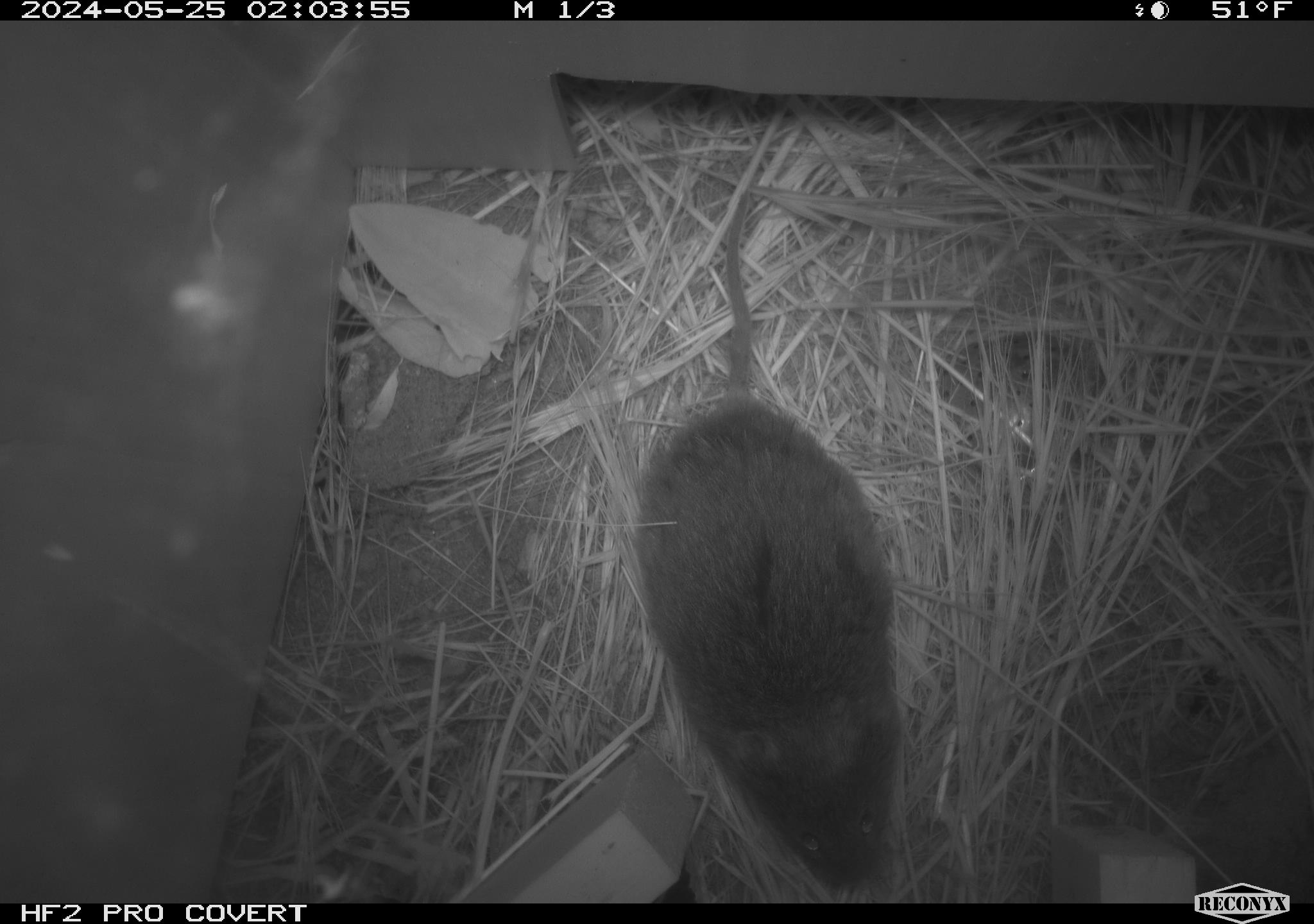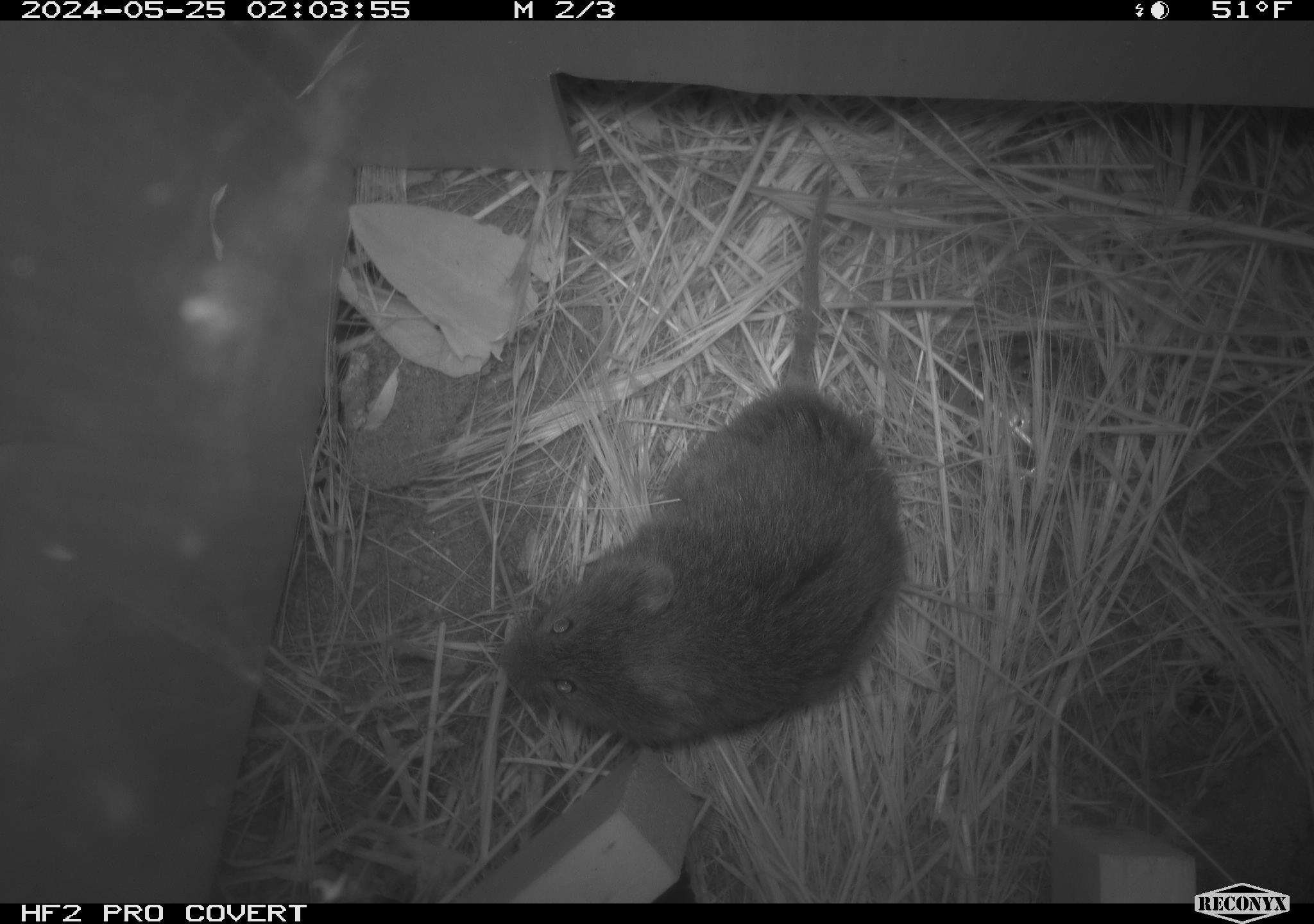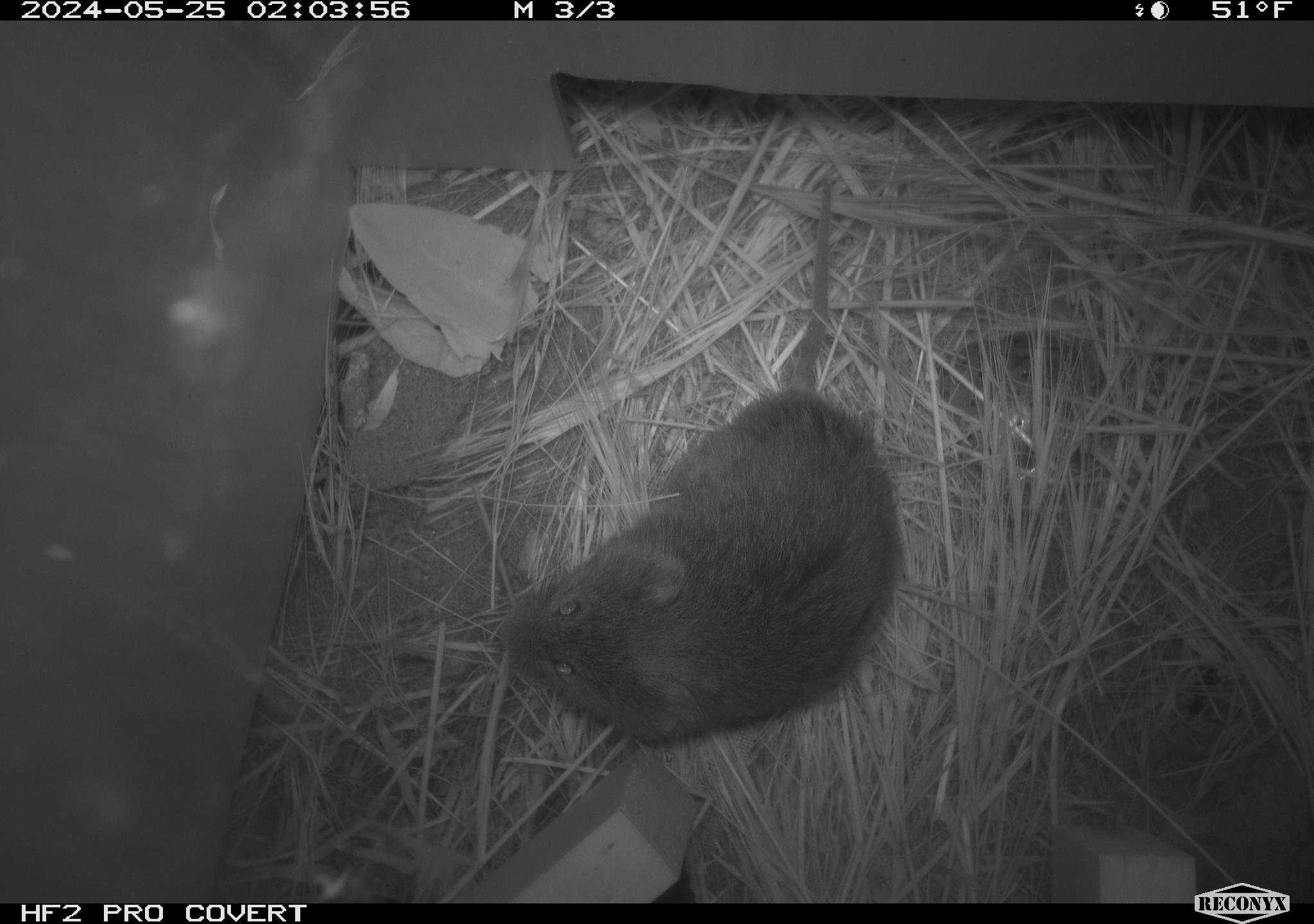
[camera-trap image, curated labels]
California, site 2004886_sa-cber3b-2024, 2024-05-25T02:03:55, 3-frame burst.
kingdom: Animalia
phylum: Chordata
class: Mammalia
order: Rodentia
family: Cricetidae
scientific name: Arvicolinae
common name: voles, lemmings, and muskrats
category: arvicolinae subfamily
Arvicolinae subfamily (voles, lemmings, and muskrats) (Arvicolinae).